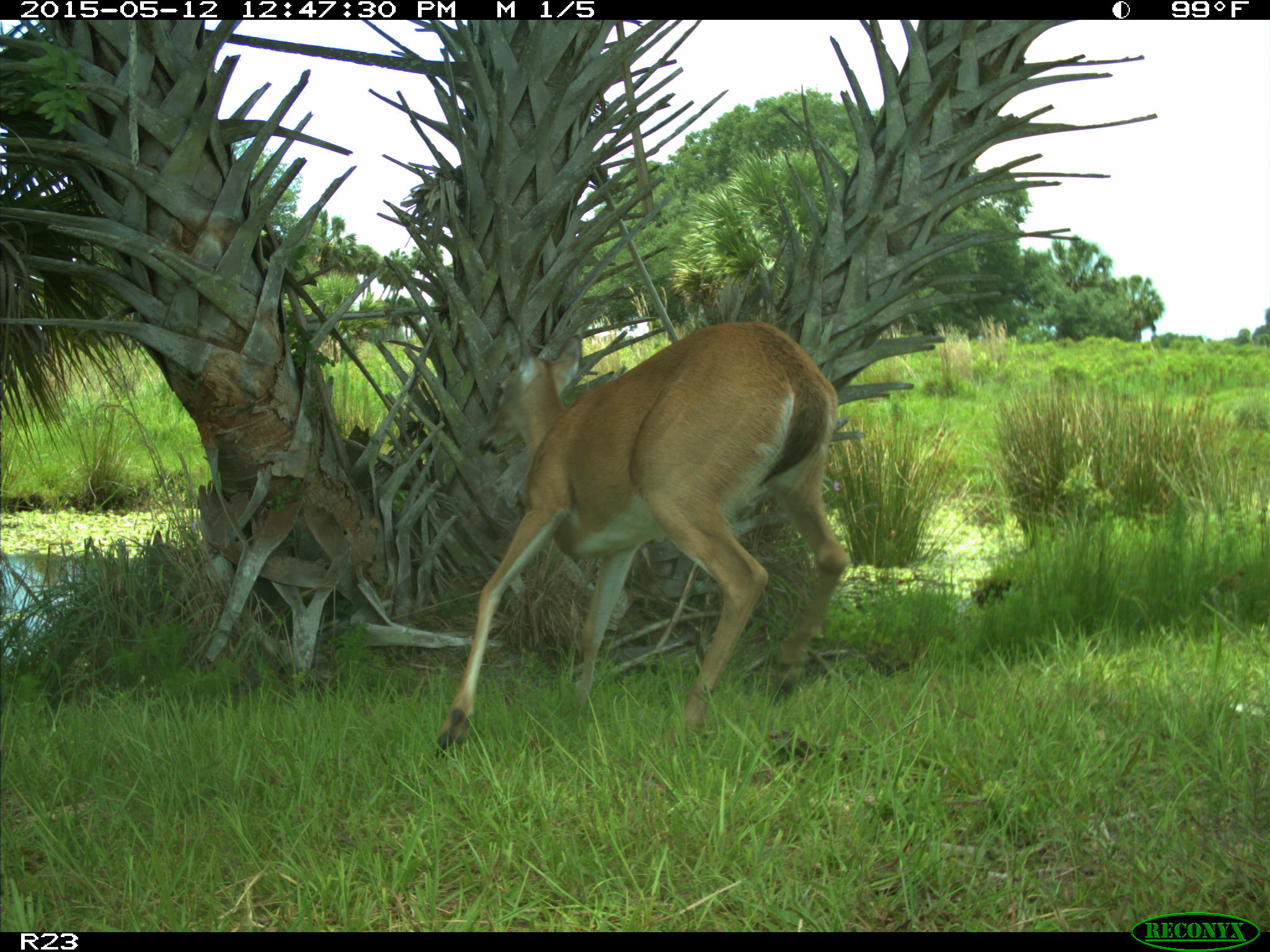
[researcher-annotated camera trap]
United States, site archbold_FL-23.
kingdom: Animalia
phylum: Chordata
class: Mammalia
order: Artiodactyla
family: Bovidae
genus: Bos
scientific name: Bos taurus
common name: domestic cow